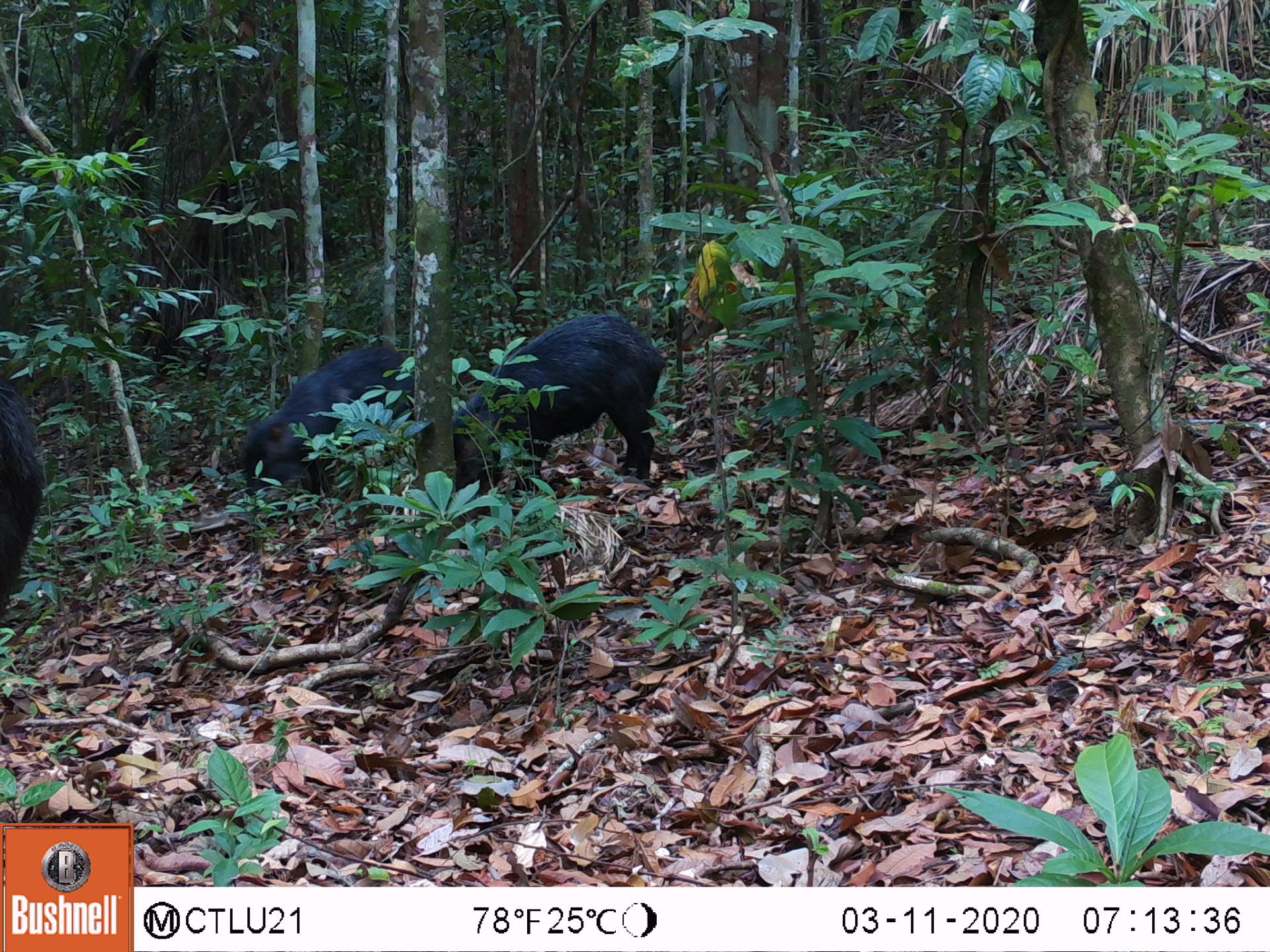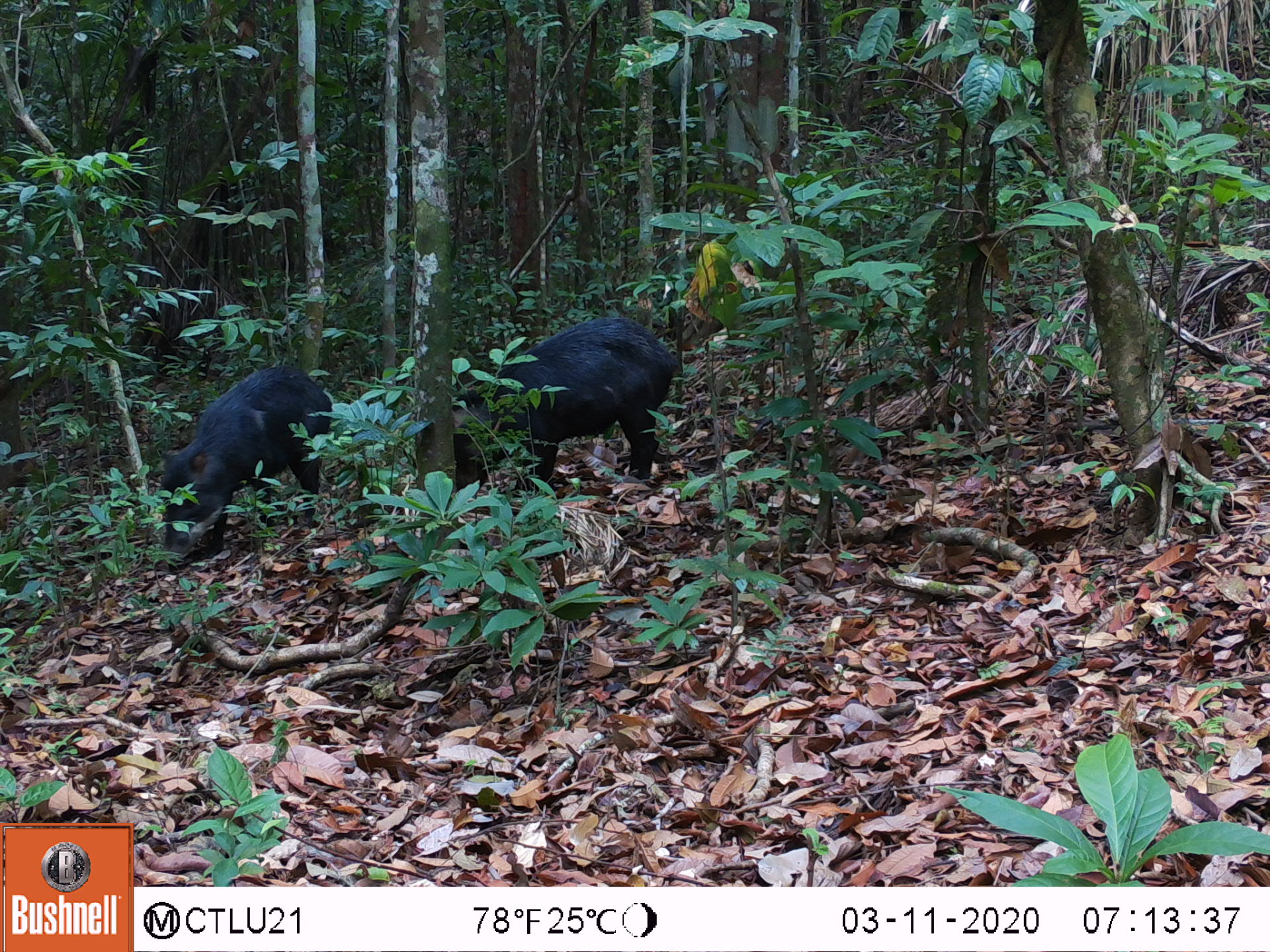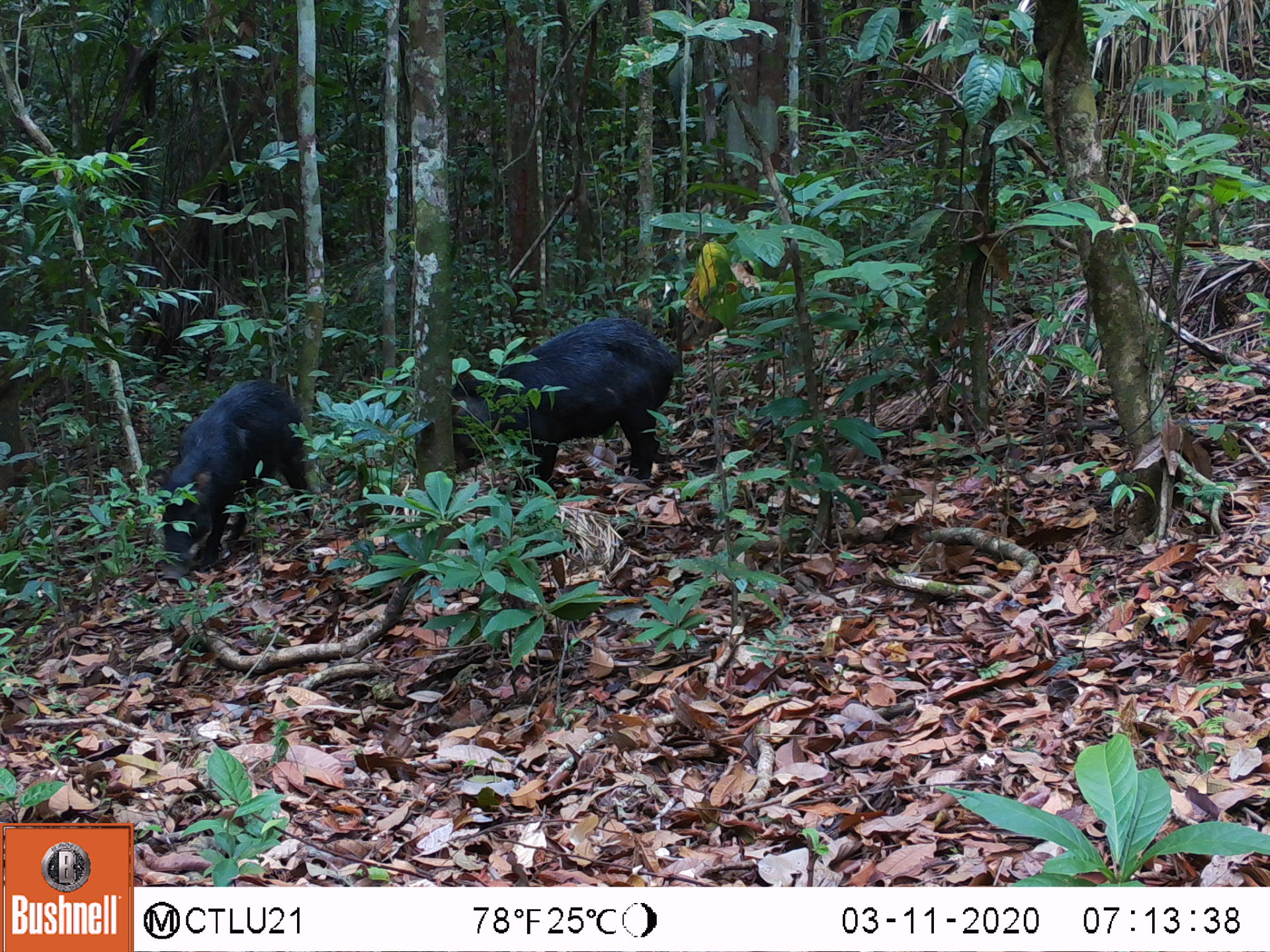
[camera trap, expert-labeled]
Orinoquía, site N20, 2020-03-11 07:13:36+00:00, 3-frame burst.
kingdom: Animalia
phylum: Chordata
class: Mammalia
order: Artiodactyla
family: Tayassuidae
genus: Tayassu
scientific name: Tayassu pecari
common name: white-lipped peccary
White-lipped peccary (Tayassu pecari).